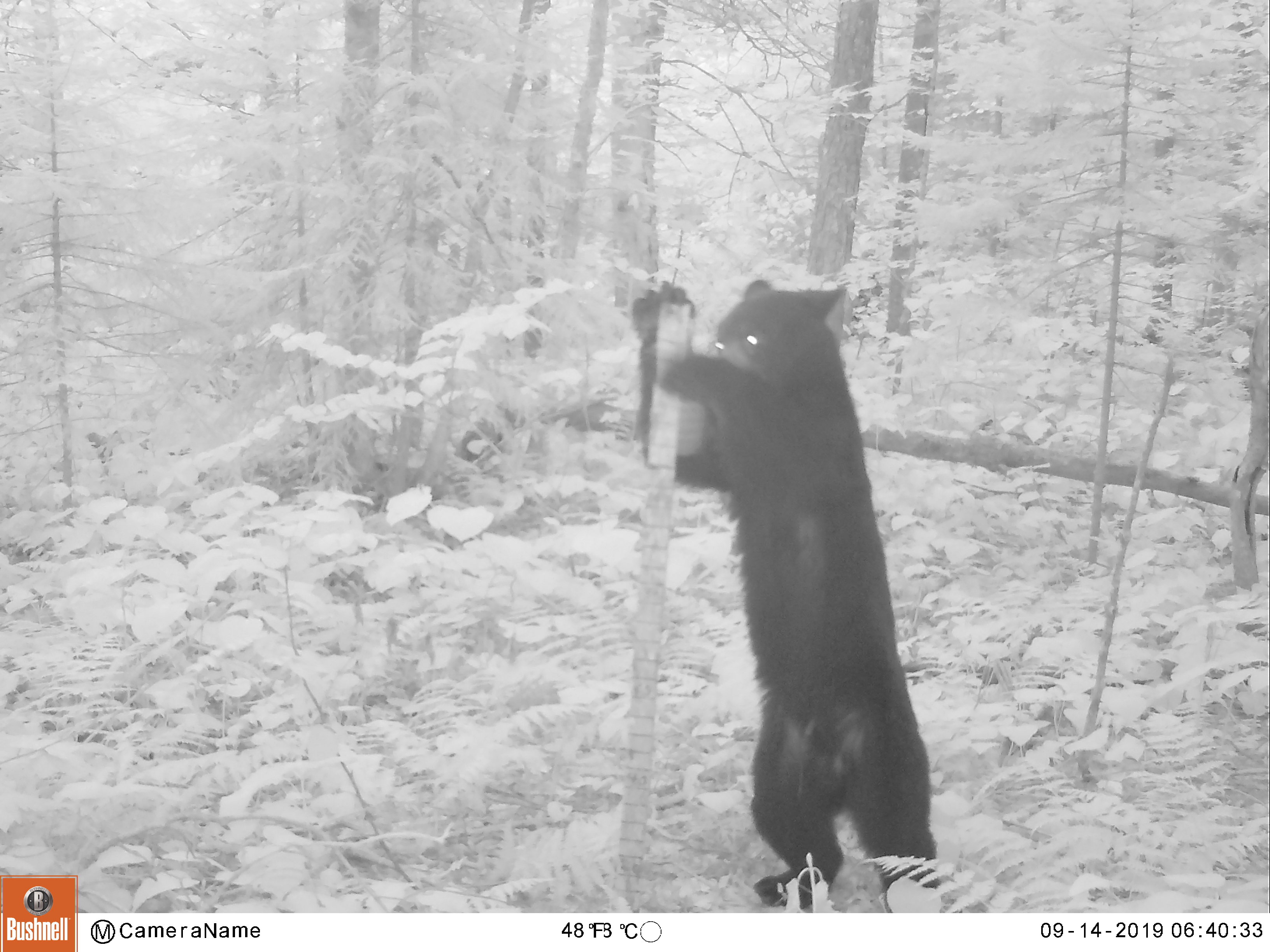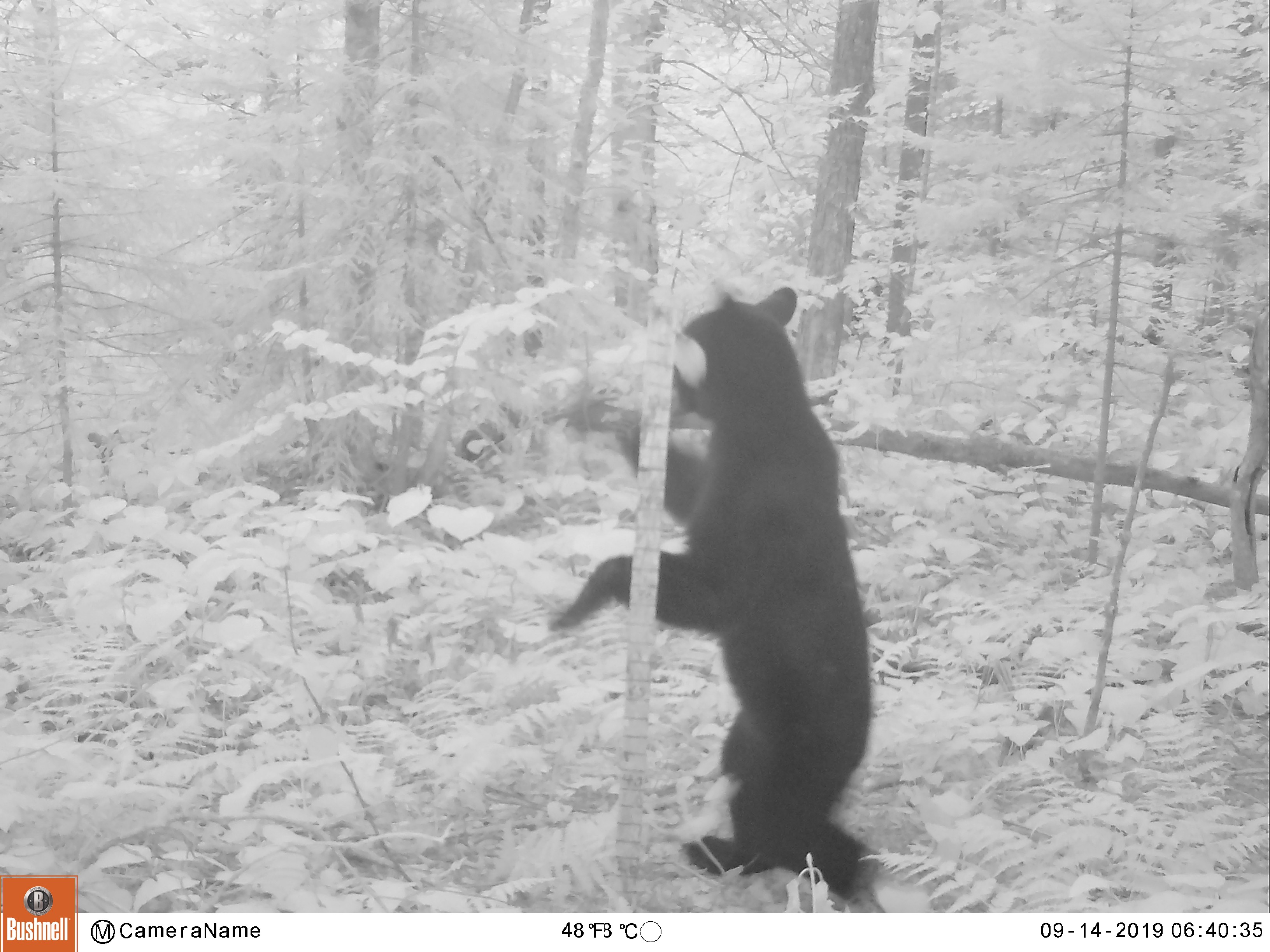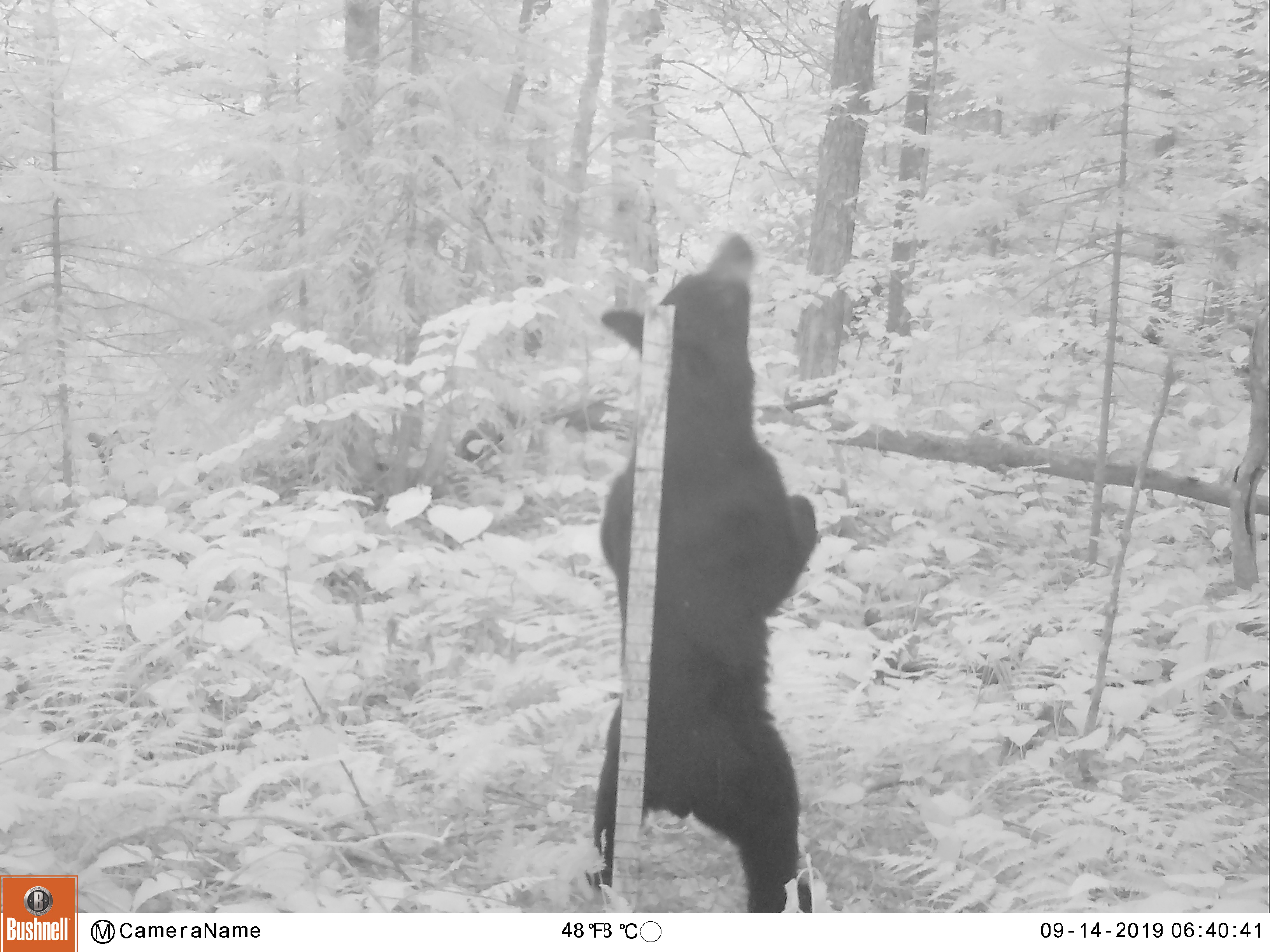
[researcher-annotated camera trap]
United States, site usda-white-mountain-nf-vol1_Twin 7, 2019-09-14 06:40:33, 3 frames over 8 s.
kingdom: Animalia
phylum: Chordata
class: Mammalia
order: Carnivora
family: Ursidae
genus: Ursus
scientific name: Ursus americanus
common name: black bear